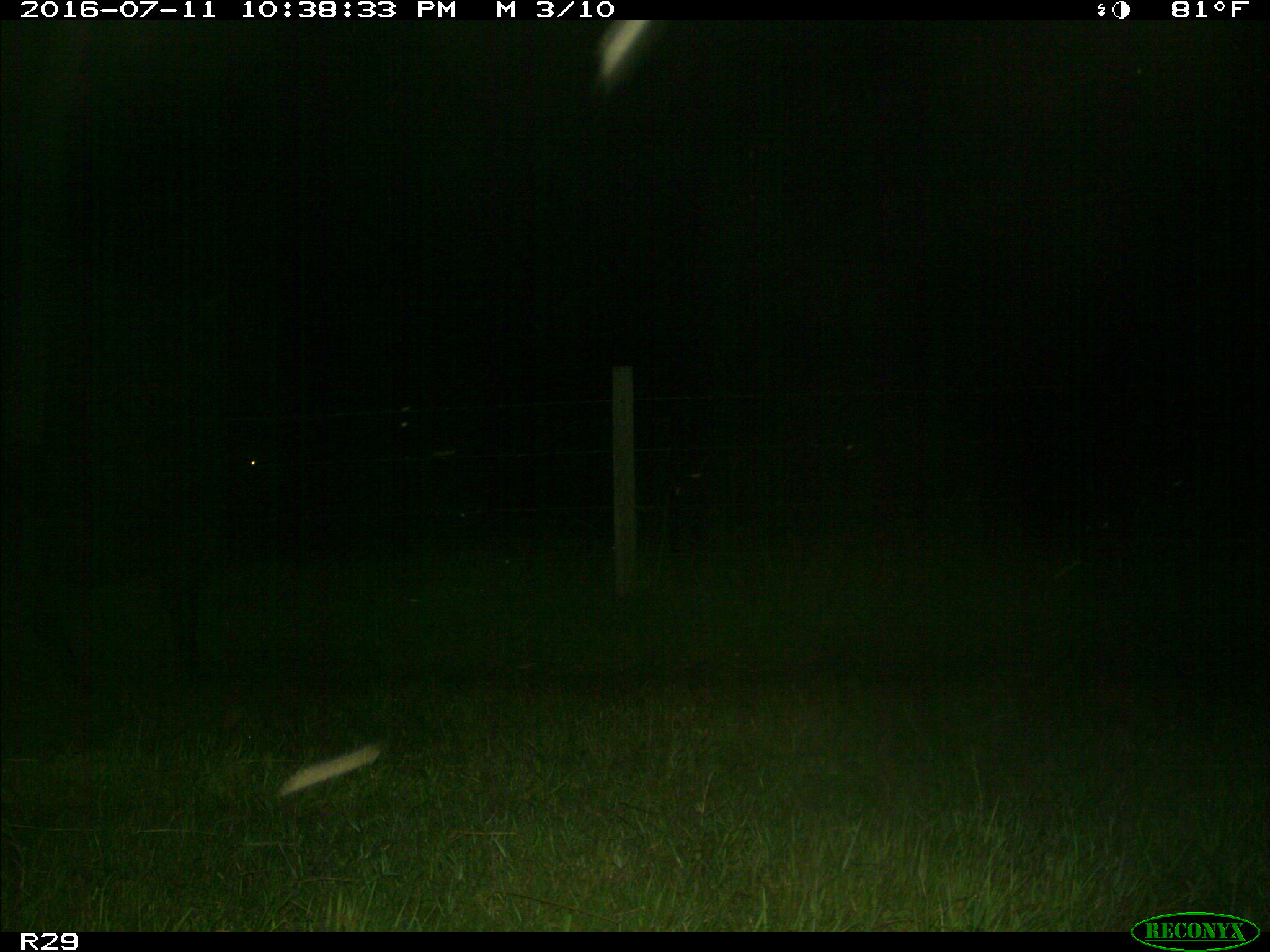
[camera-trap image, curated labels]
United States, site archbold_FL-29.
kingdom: Animalia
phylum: Chordata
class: Mammalia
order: Artiodactyla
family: Bovidae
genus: Bos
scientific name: Bos taurus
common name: domestic cow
Bos taurus (domestic cow).